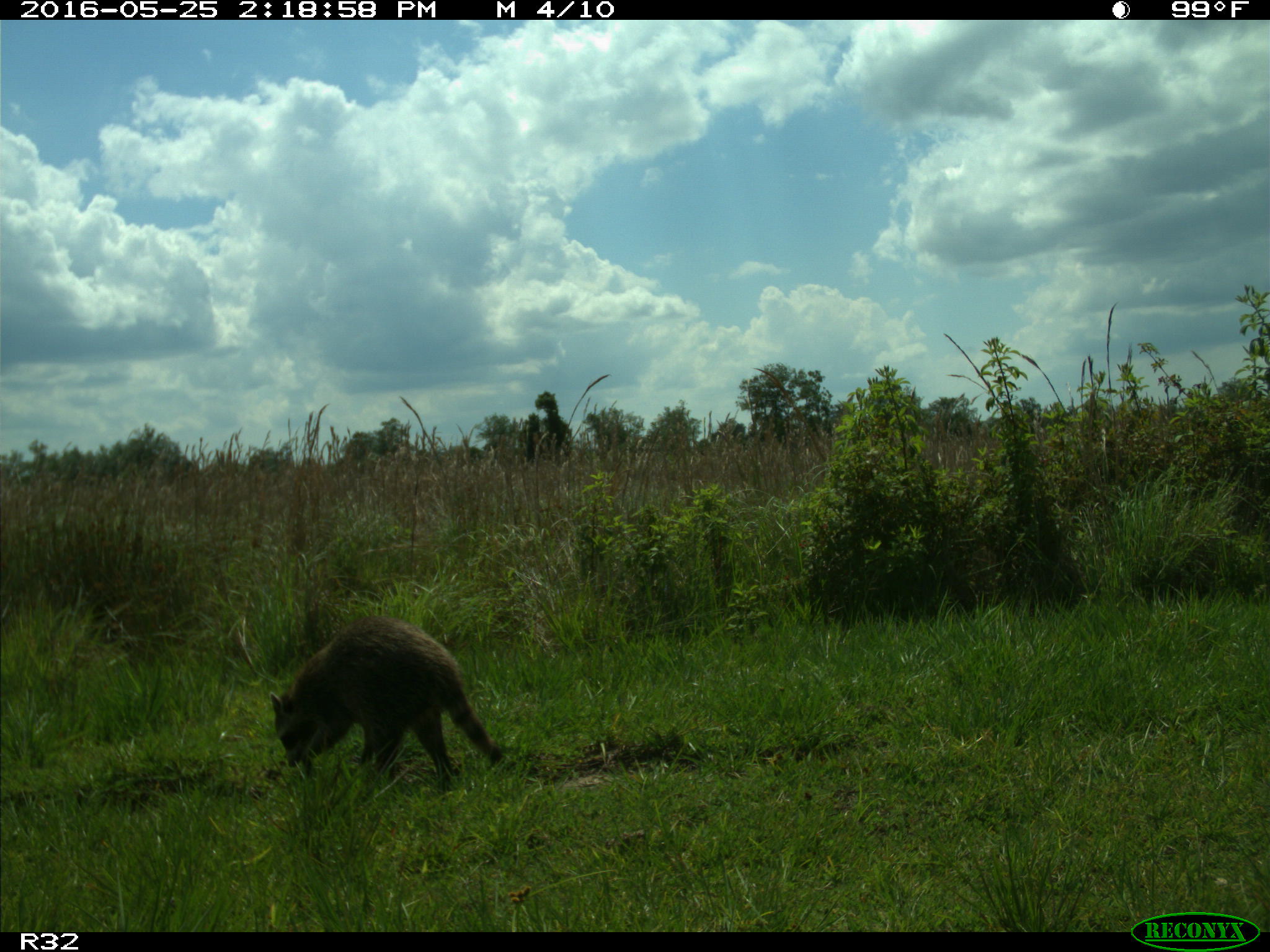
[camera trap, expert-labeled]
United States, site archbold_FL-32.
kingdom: Animalia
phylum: Chordata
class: Mammalia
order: Carnivora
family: Procyonidae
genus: Procyon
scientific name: Procyon lotor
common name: common raccoon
Procyon lotor (common raccoon).